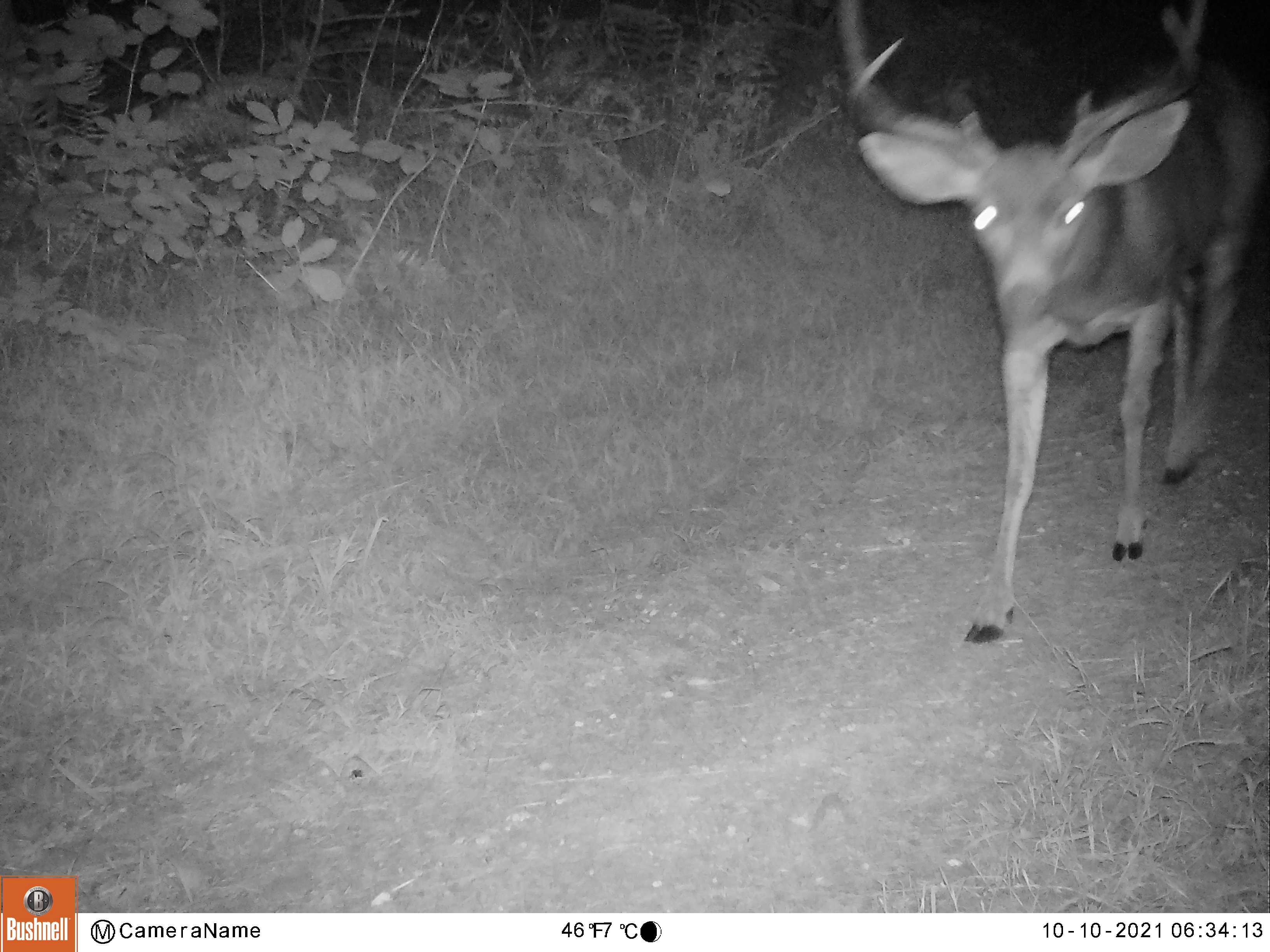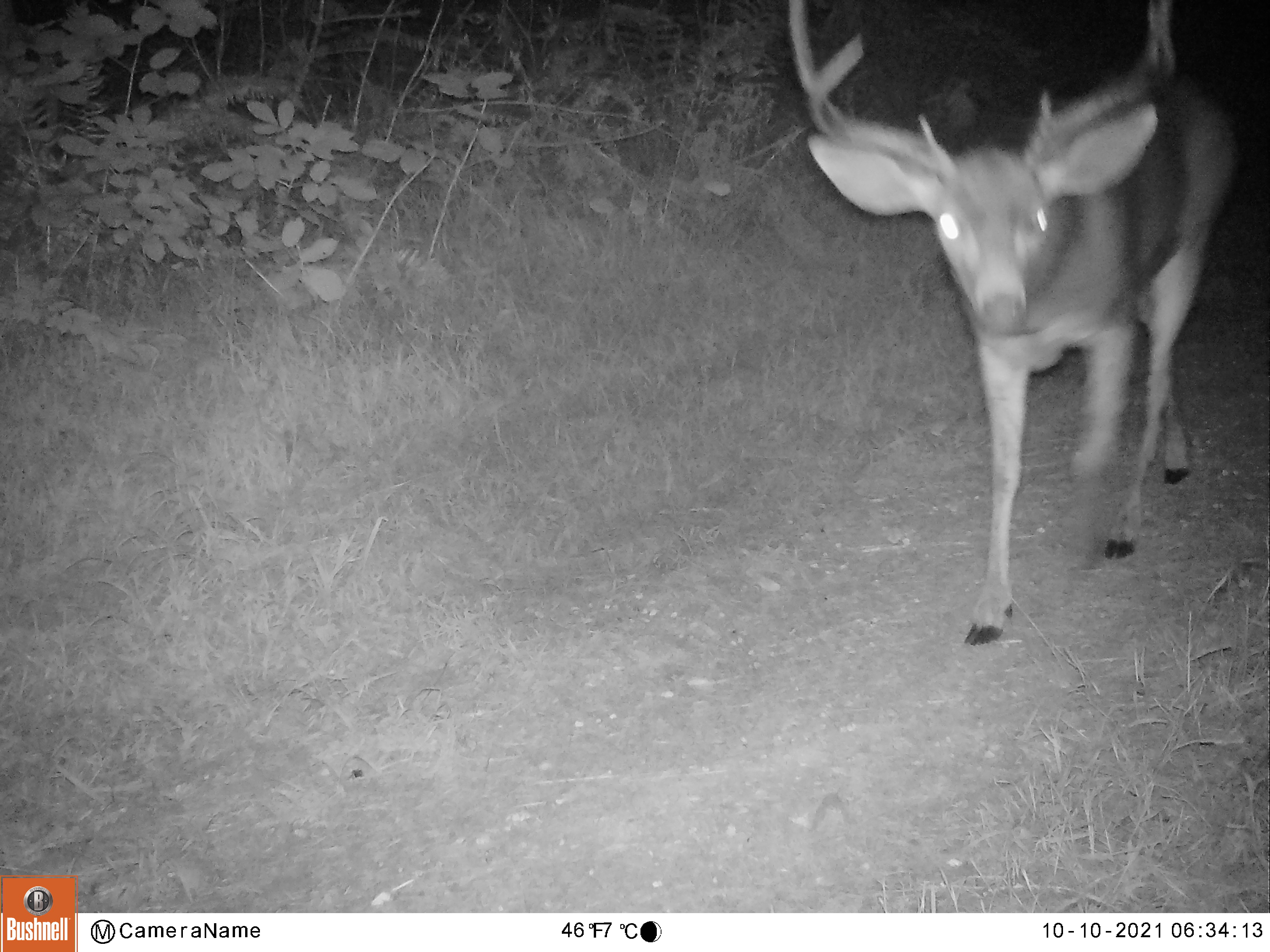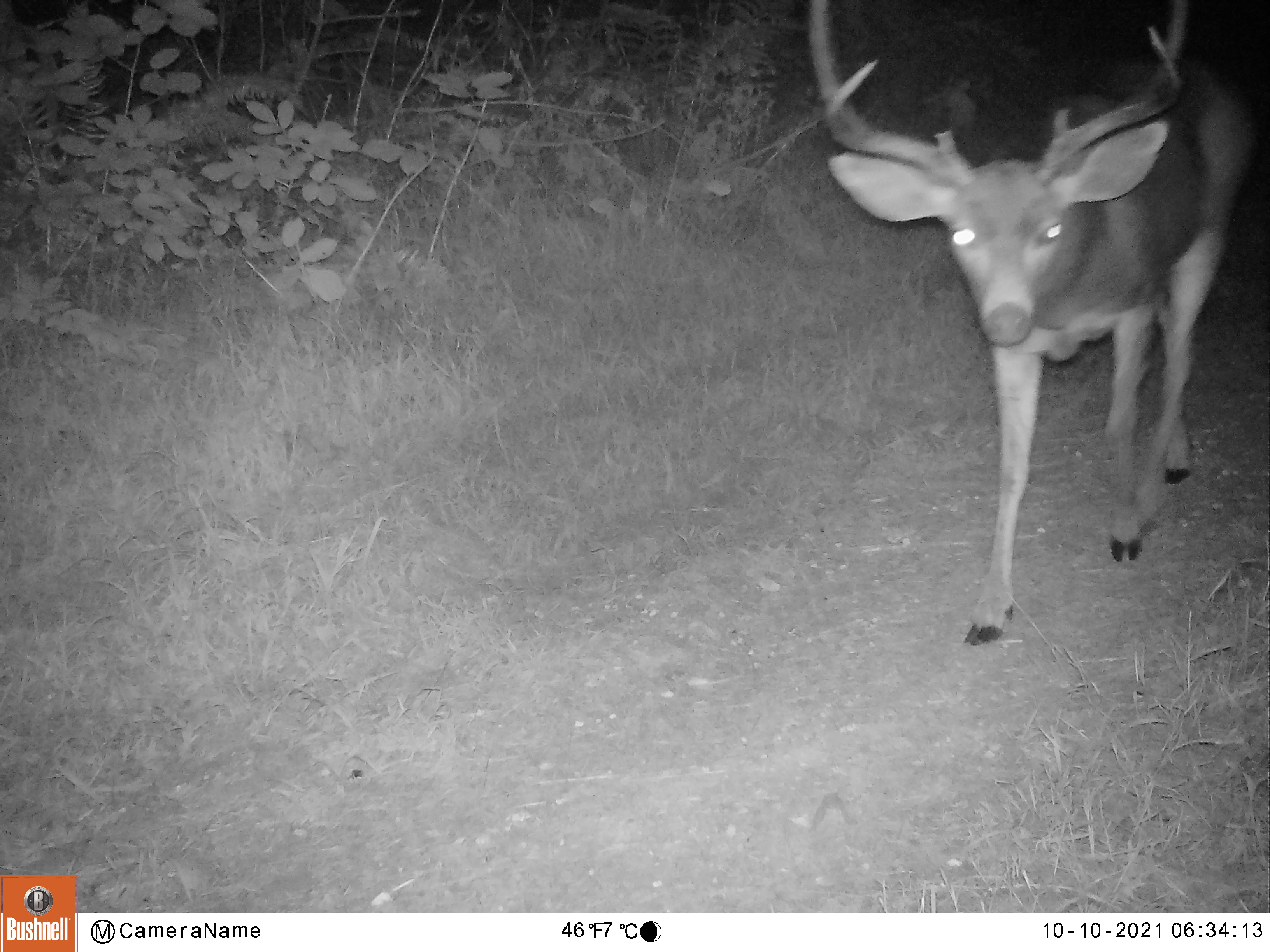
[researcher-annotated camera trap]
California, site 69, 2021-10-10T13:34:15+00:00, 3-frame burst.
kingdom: Animalia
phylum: Chordata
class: Mammalia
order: Artiodactyla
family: Cervidae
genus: Odocoileus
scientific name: Odocoileus hemionus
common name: mule deer